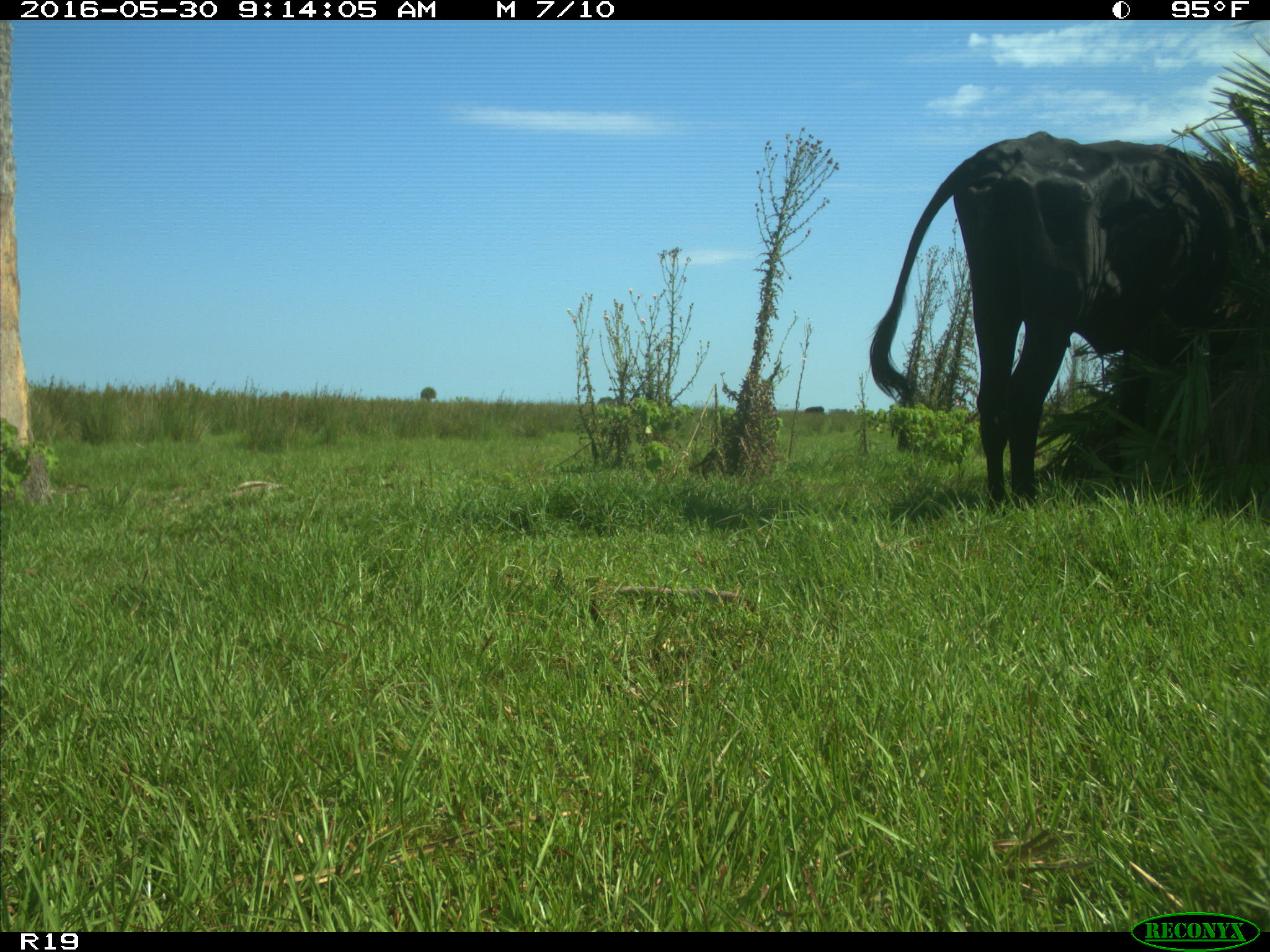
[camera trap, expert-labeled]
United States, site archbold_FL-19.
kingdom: Animalia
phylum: Chordata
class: Mammalia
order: Artiodactyla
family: Bovidae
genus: Bos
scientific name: Bos taurus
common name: domestic cow